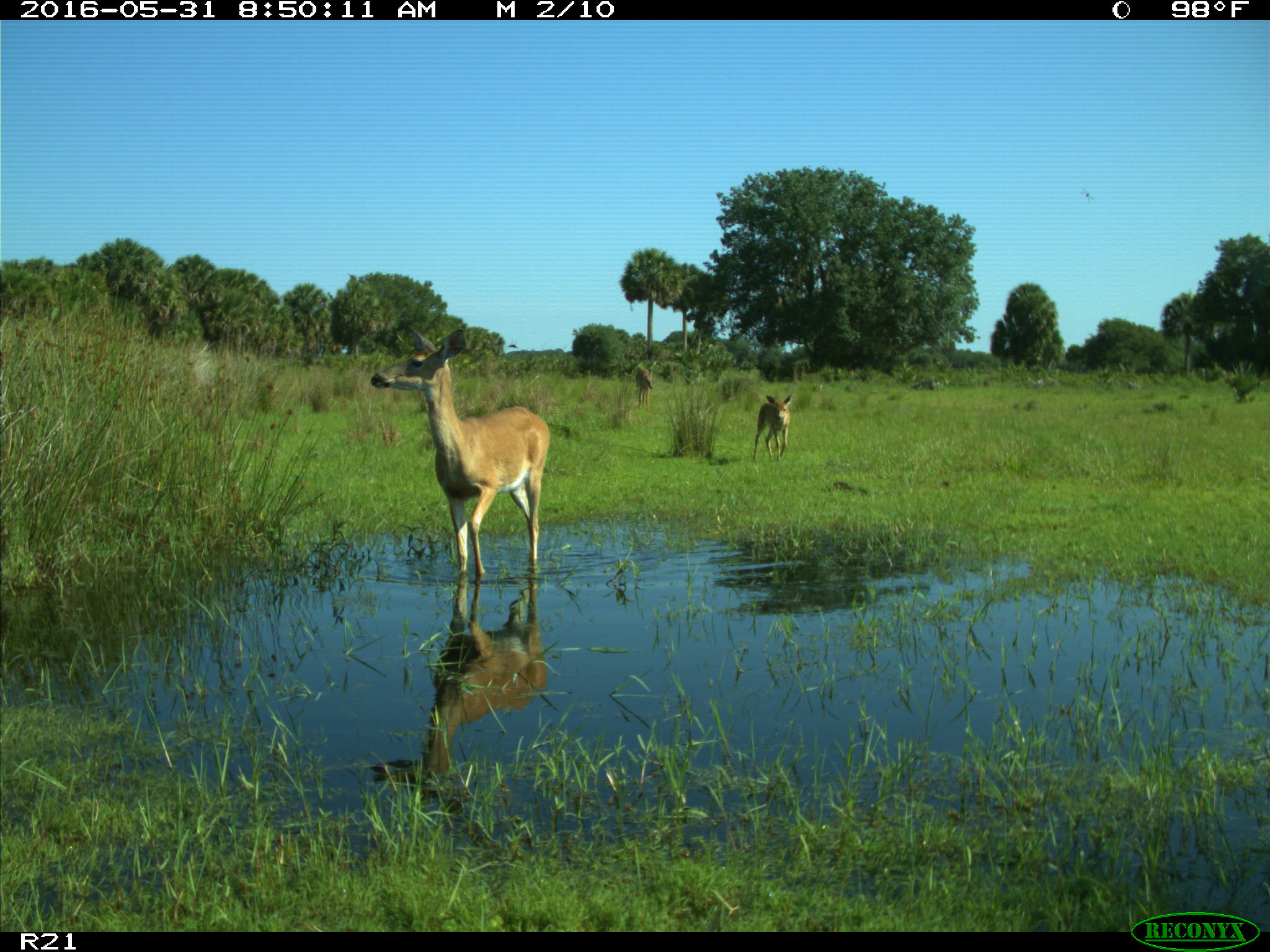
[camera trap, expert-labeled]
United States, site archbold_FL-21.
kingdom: Animalia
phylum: Chordata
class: Mammalia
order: Artiodactyla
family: Cervidae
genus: Odocoileus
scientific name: Odocoileus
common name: deer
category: unidentified deer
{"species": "unidentified deer (deer) (Odocoileus)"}